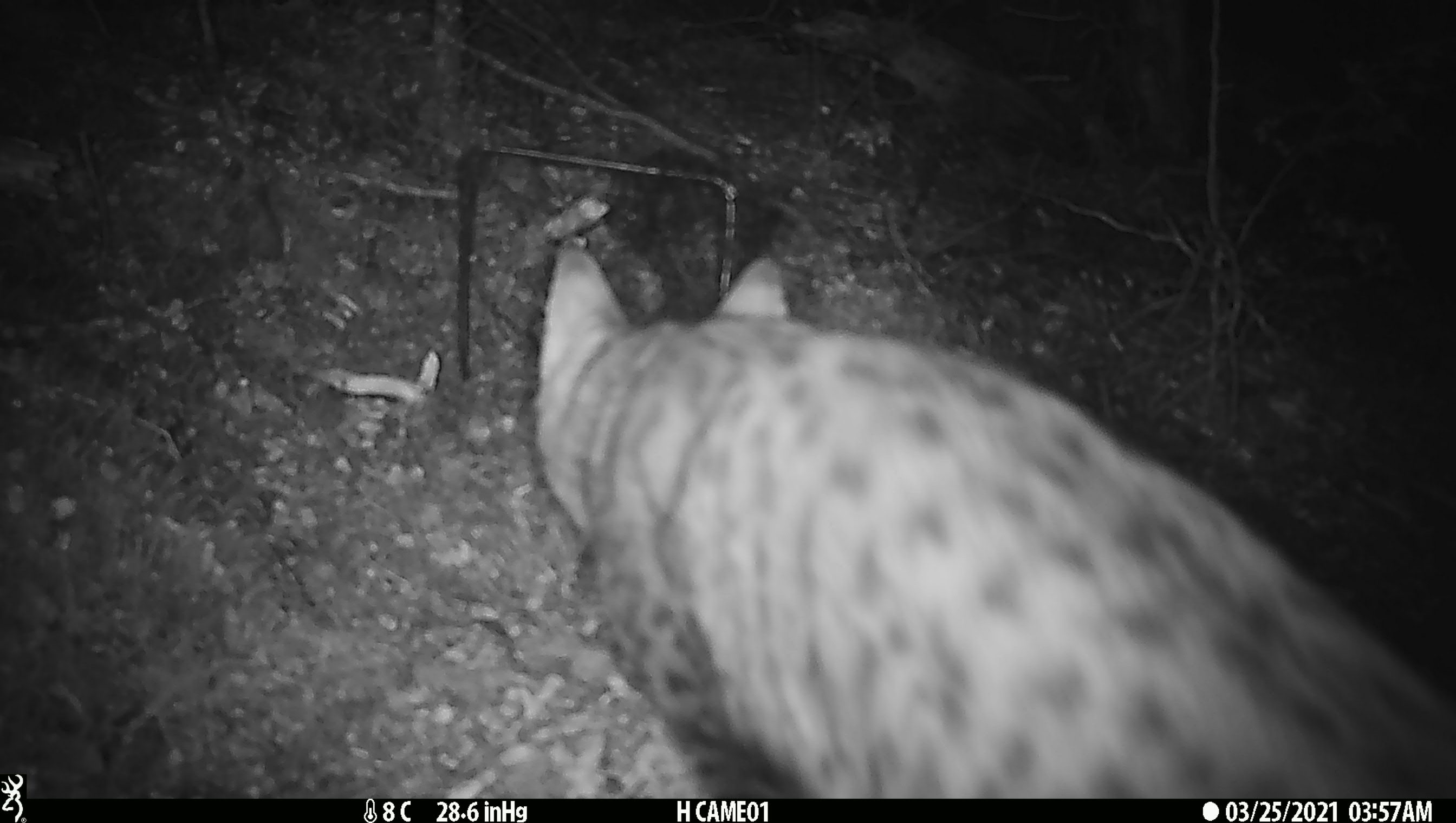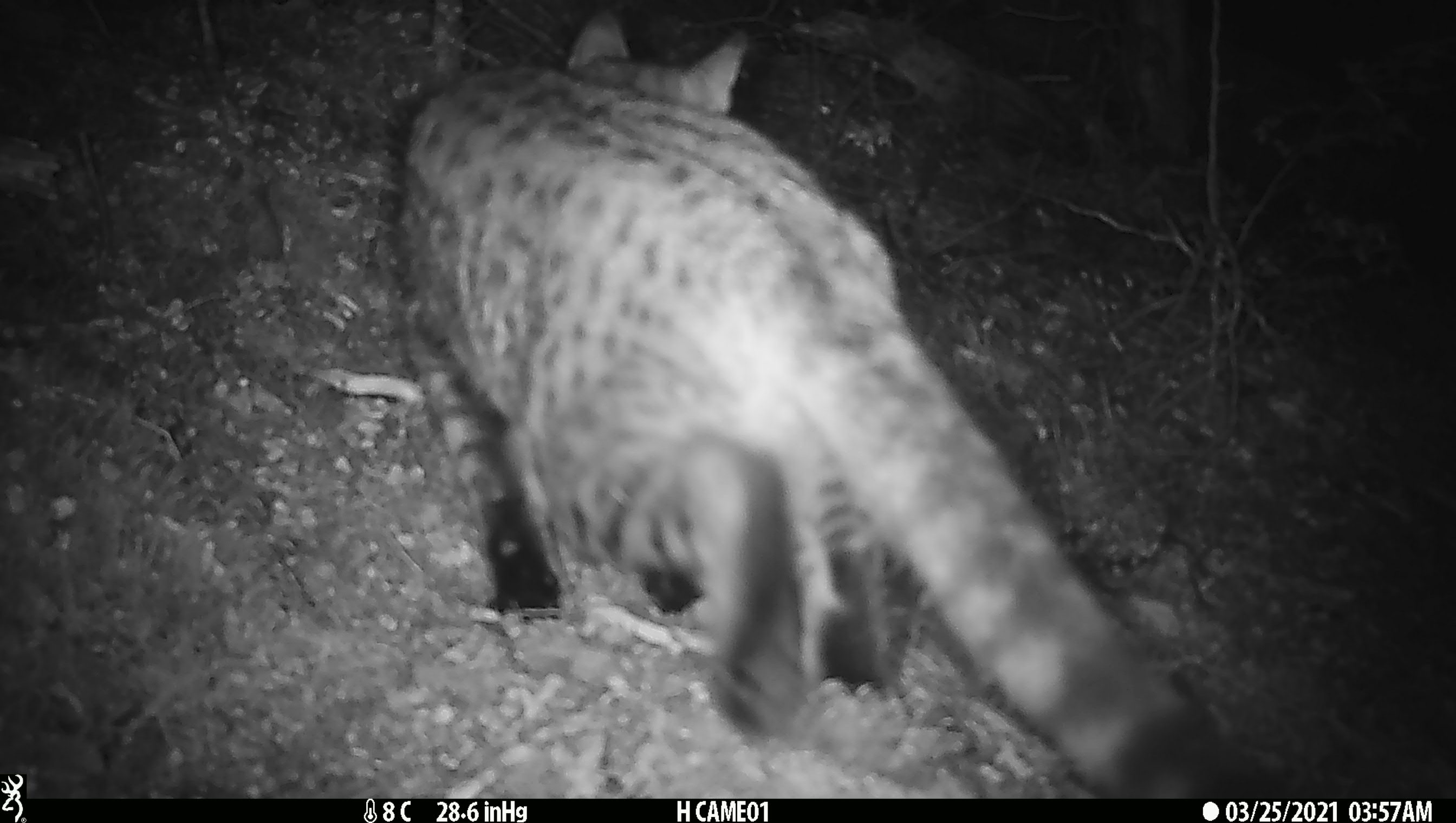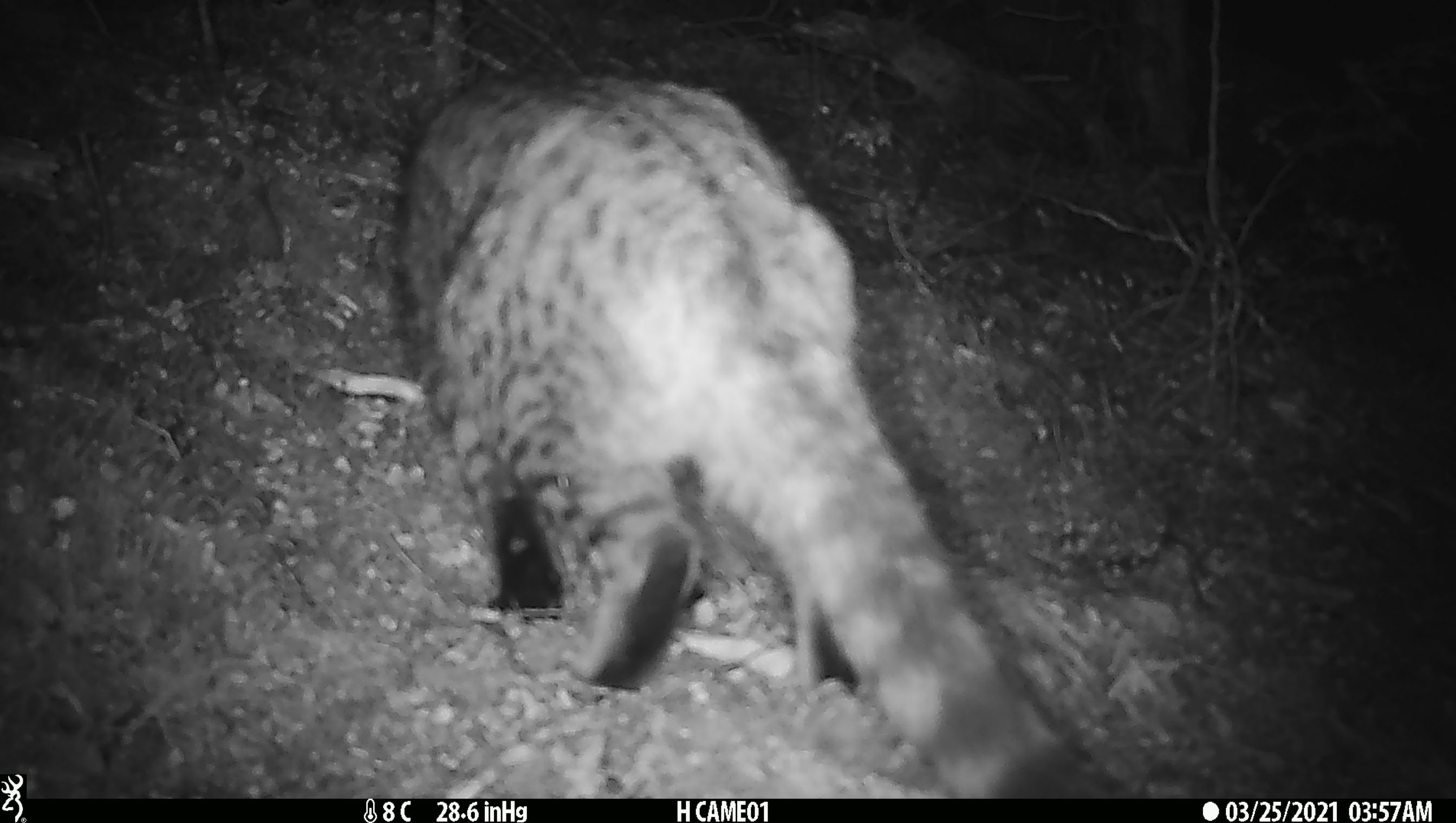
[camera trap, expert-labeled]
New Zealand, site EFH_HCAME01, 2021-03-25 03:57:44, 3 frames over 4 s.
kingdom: Animalia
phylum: Chordata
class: Mammalia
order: Carnivora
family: Felidae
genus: Felis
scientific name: Felis catus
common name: domestic cat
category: cat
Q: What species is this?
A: Cat (domestic cat) (Felis catus).